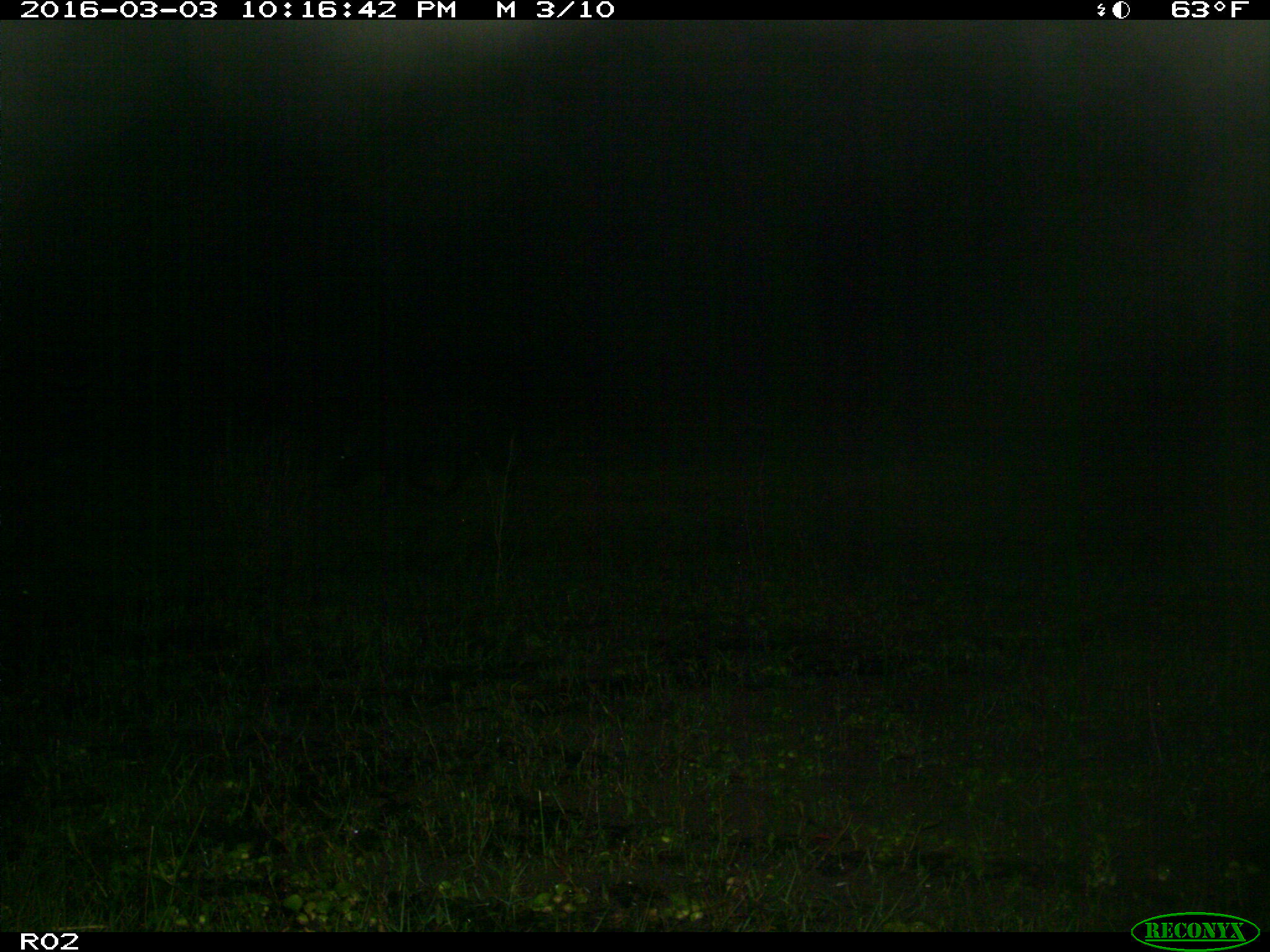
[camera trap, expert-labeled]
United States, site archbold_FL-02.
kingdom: Animalia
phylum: Chordata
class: Mammalia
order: Artiodactyla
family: Bovidae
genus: Bos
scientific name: Bos taurus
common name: domestic cow